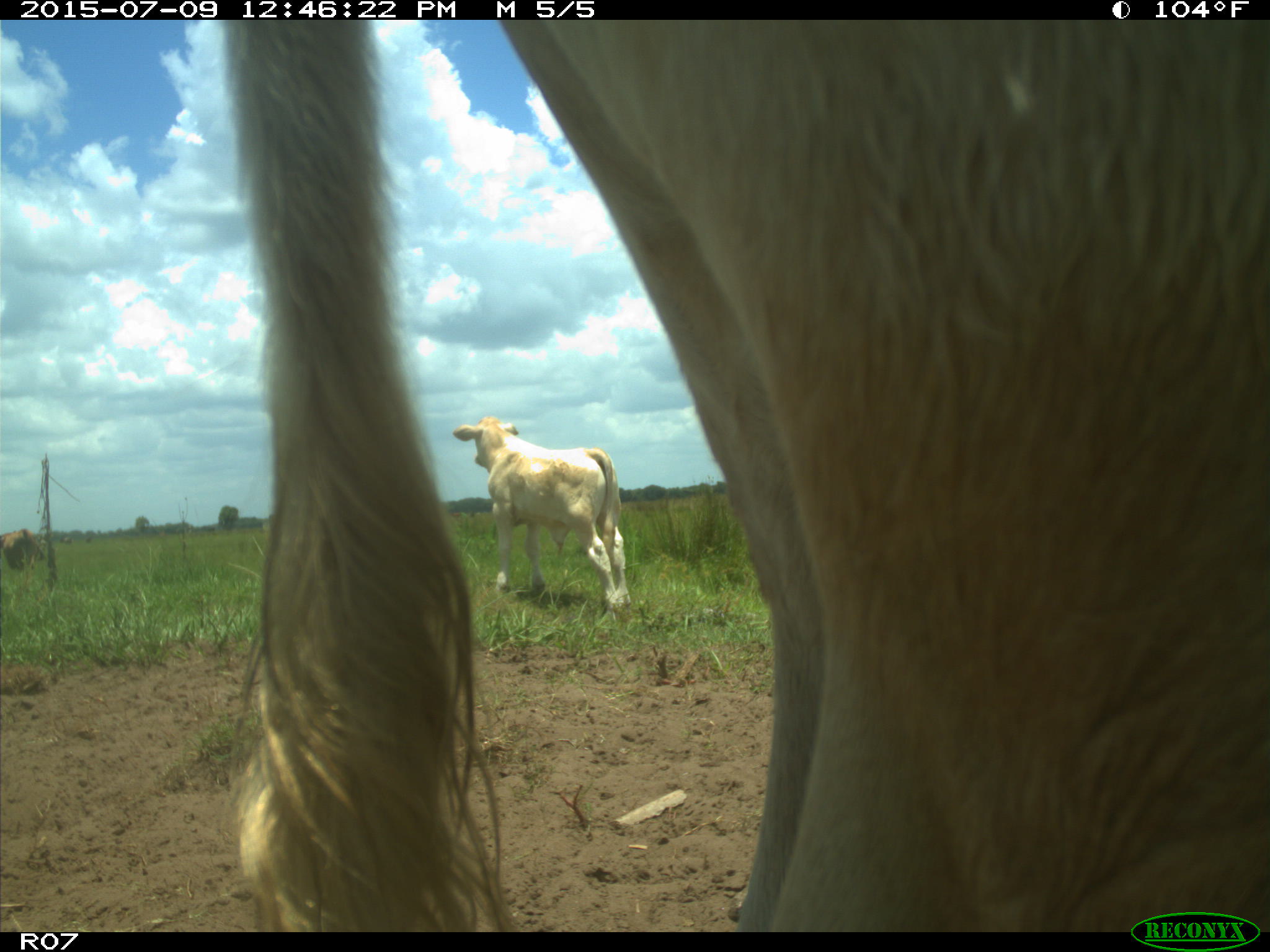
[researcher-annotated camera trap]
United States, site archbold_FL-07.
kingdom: Animalia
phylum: Chordata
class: Mammalia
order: Artiodactyla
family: Bovidae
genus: Bos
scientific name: Bos taurus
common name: domestic cow